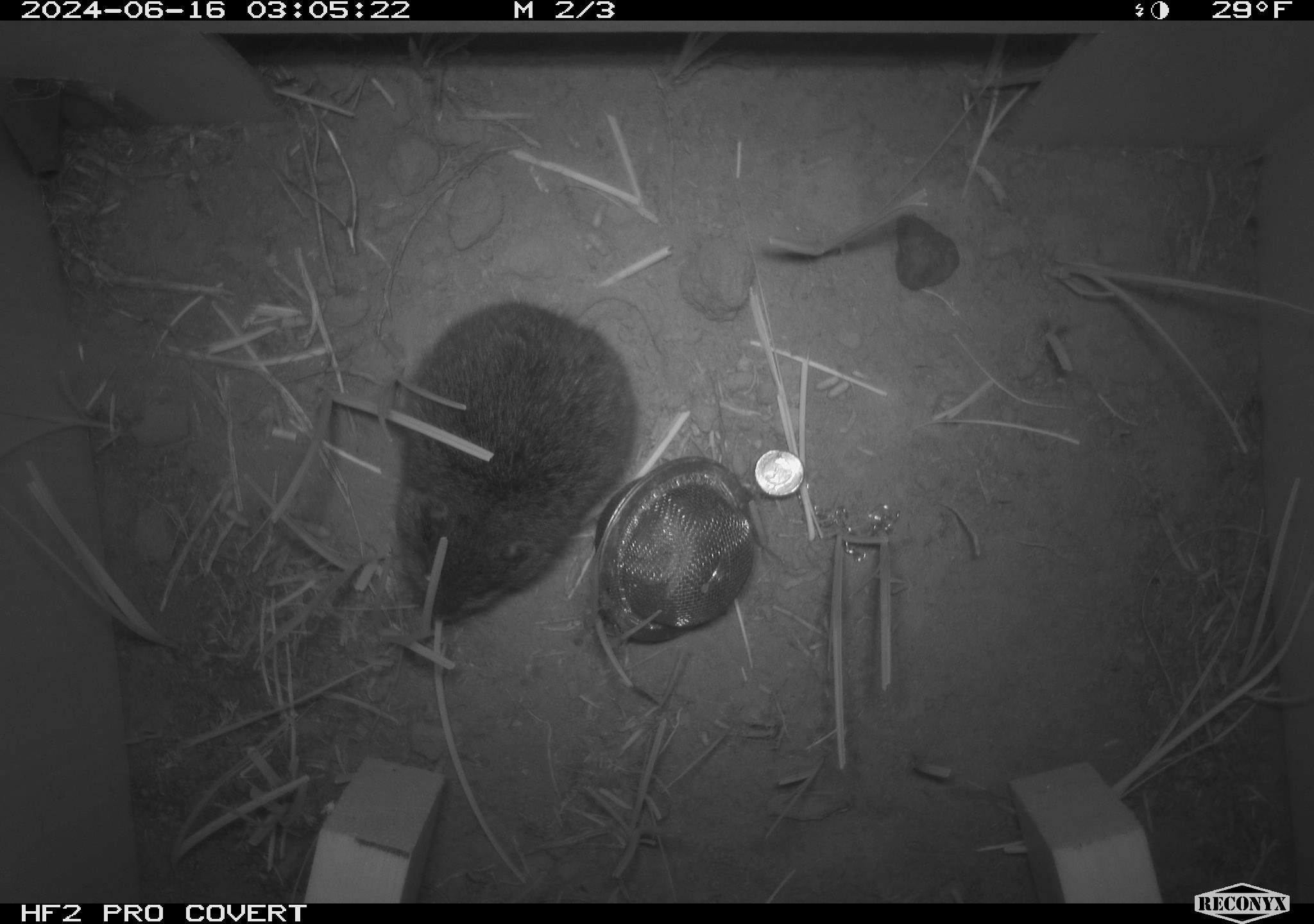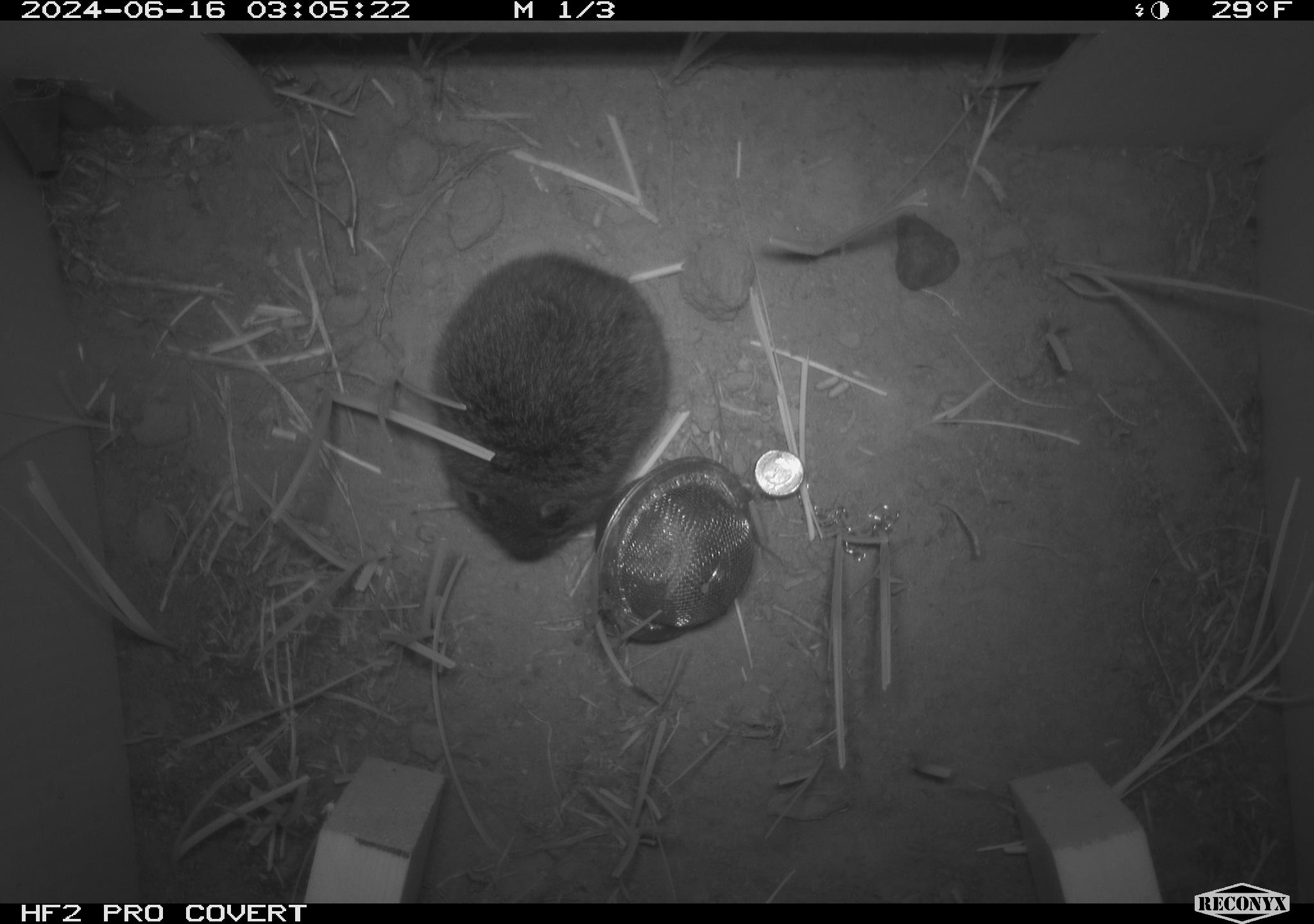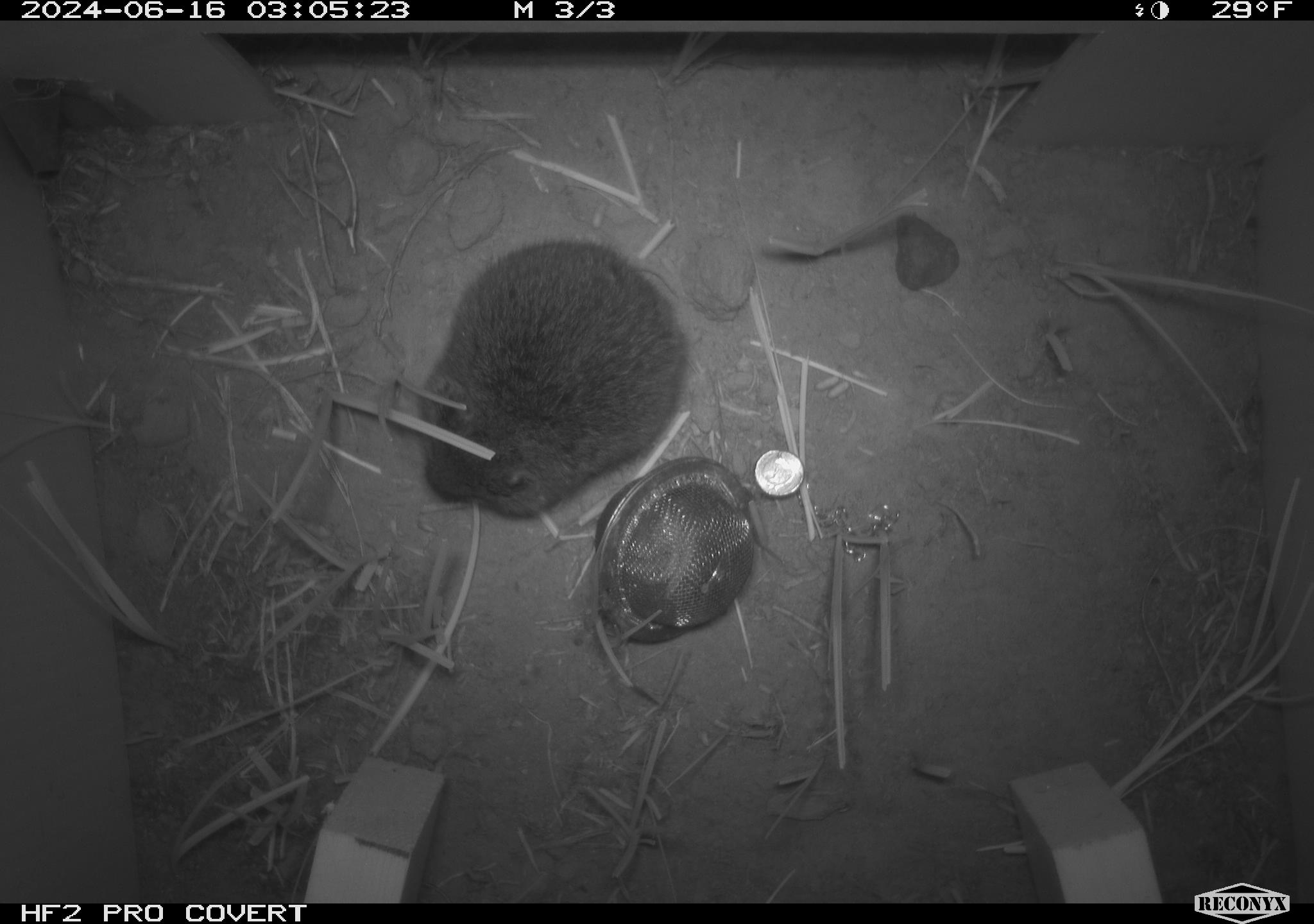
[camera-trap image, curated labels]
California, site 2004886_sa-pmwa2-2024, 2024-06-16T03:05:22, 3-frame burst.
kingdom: Animalia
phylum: Chordata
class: Mammalia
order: Rodentia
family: Cricetidae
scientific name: Arvicolinae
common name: voles, lemmings, and muskrats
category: arvicolinae subfamily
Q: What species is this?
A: Arvicolinae subfamily (voles, lemmings, and muskrats) (Arvicolinae).